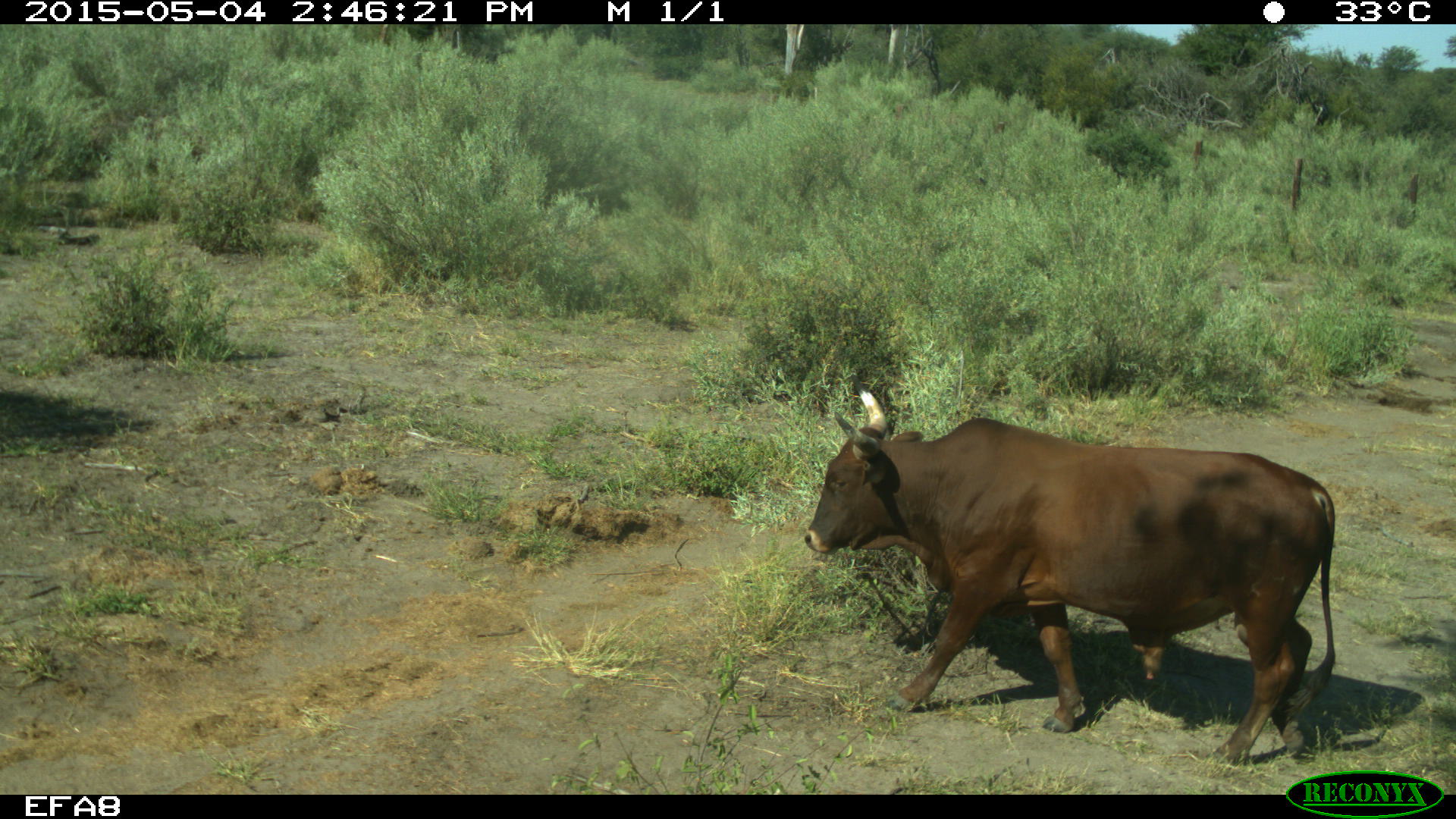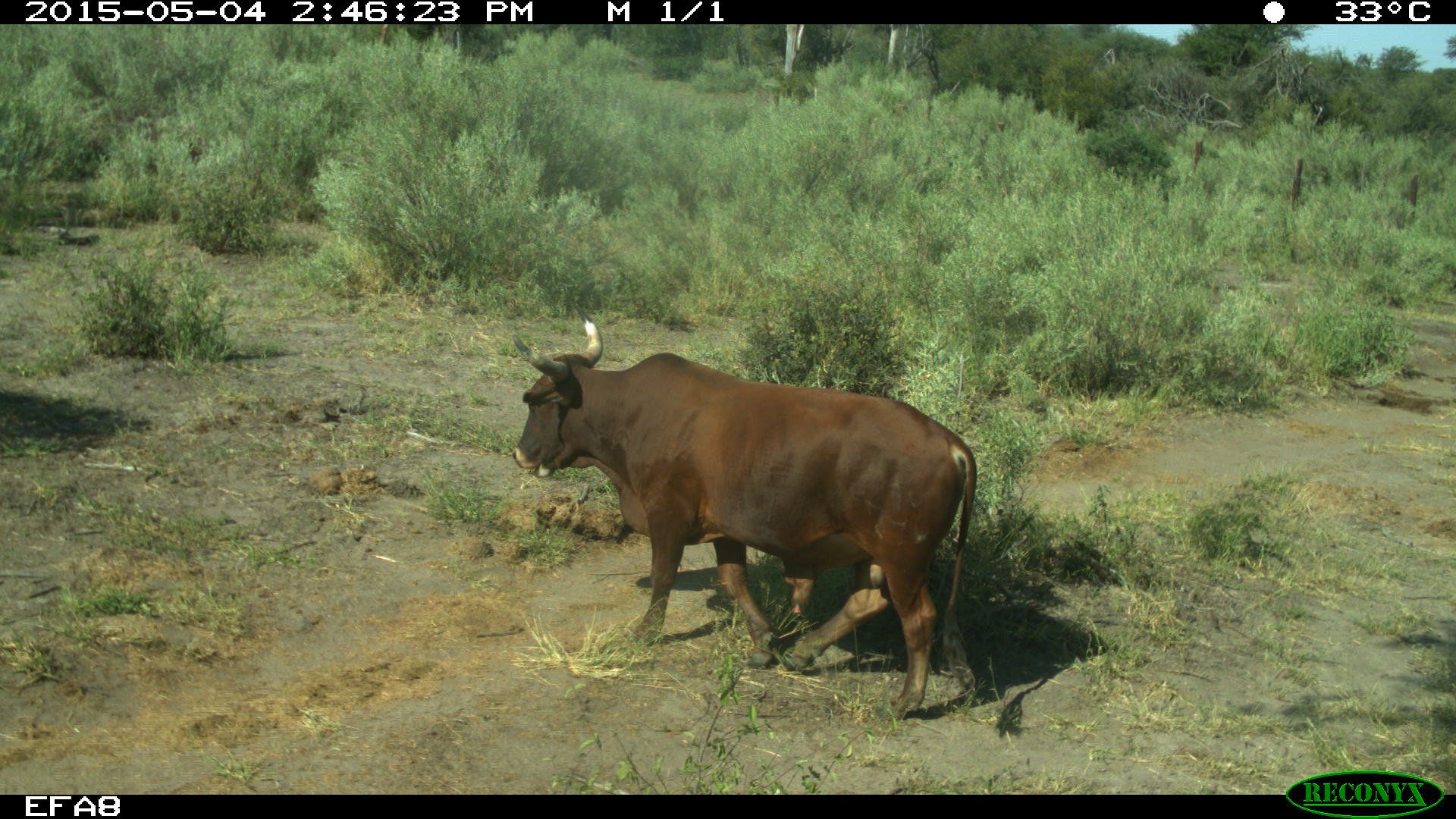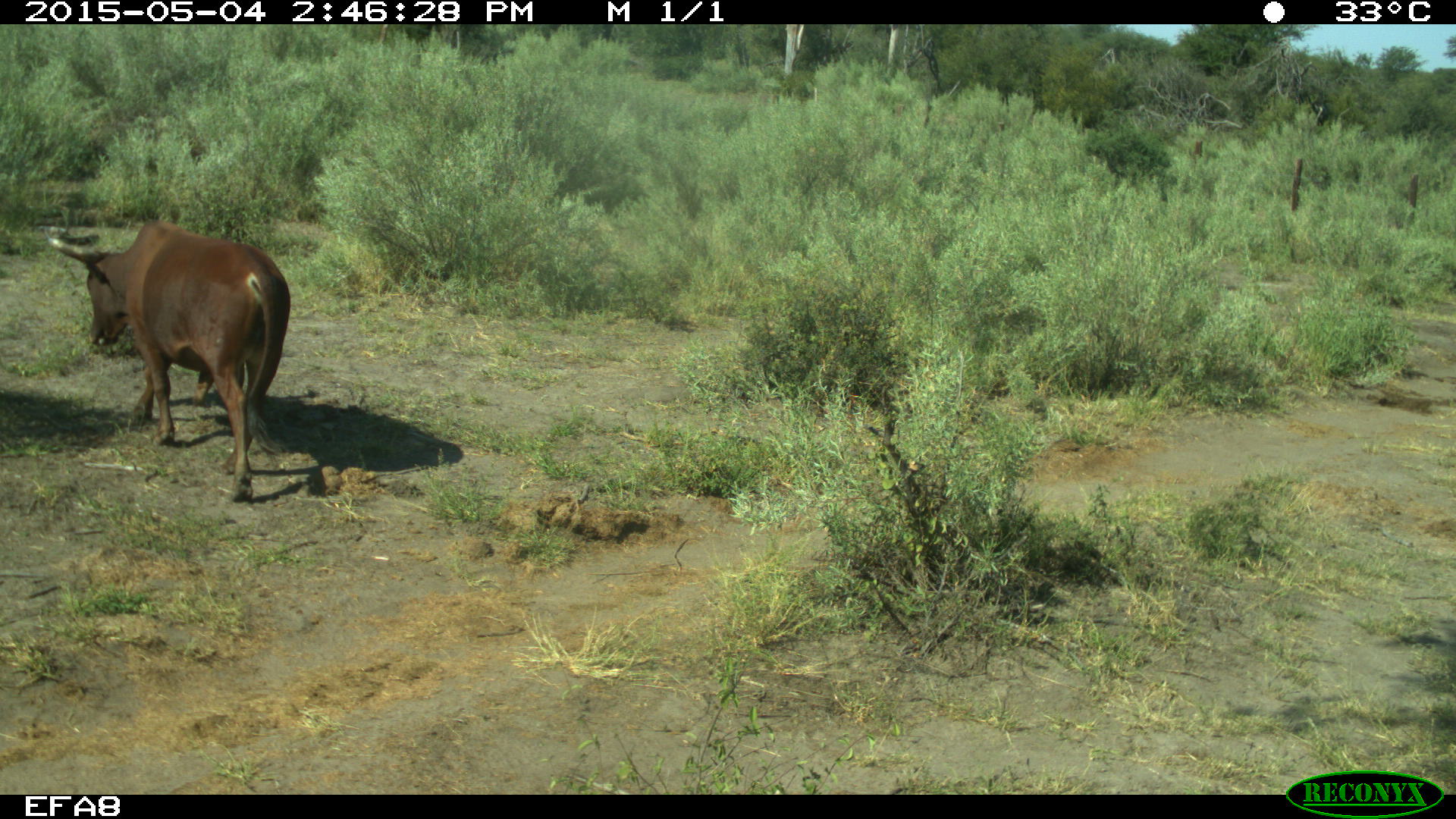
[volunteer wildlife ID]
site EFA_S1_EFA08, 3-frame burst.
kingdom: Animalia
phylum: Chordata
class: Mammalia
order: Artiodactyla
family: Bovidae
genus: Bos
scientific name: Bos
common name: cattle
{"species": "cattle (Bos)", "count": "1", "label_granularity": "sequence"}